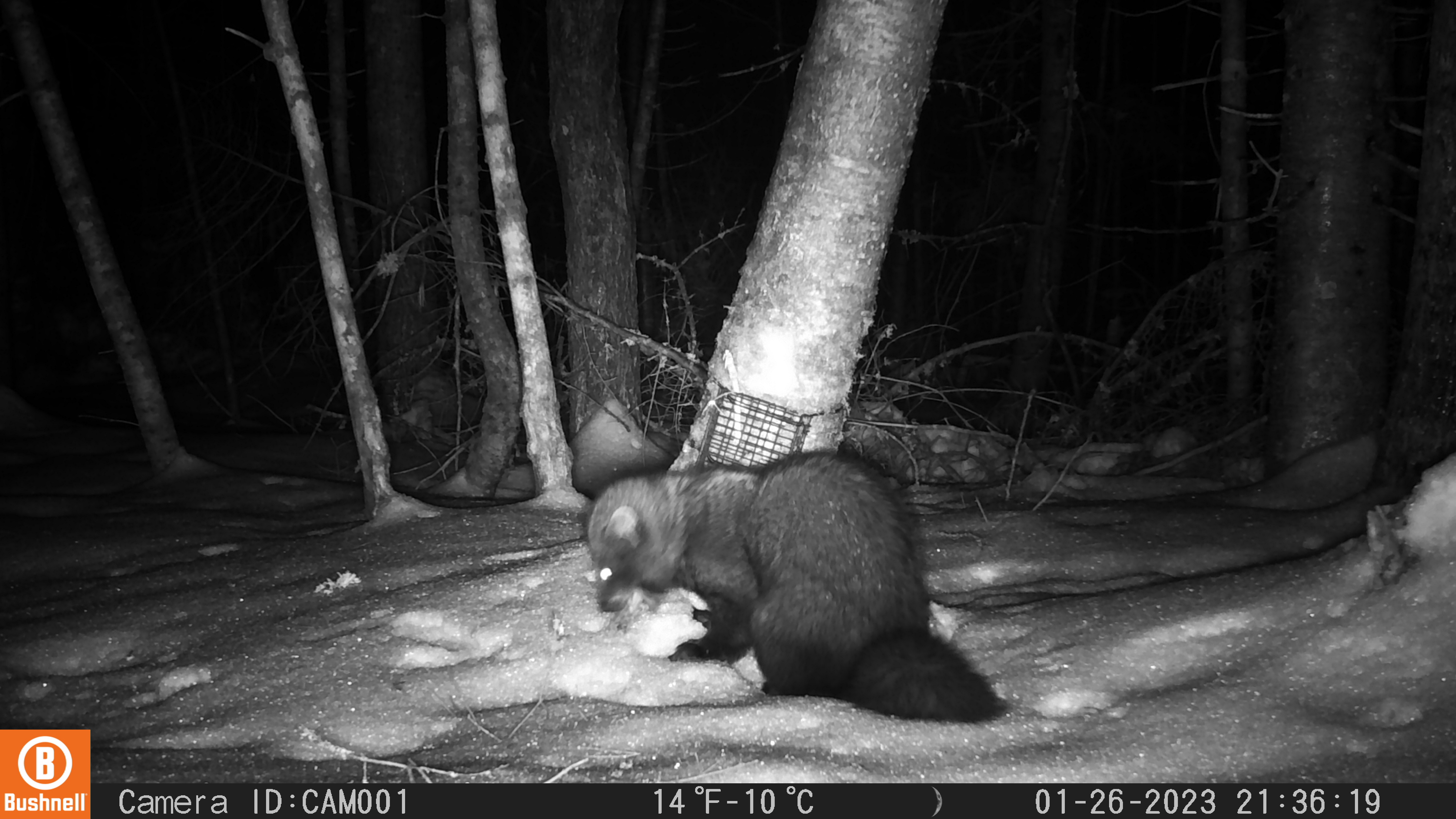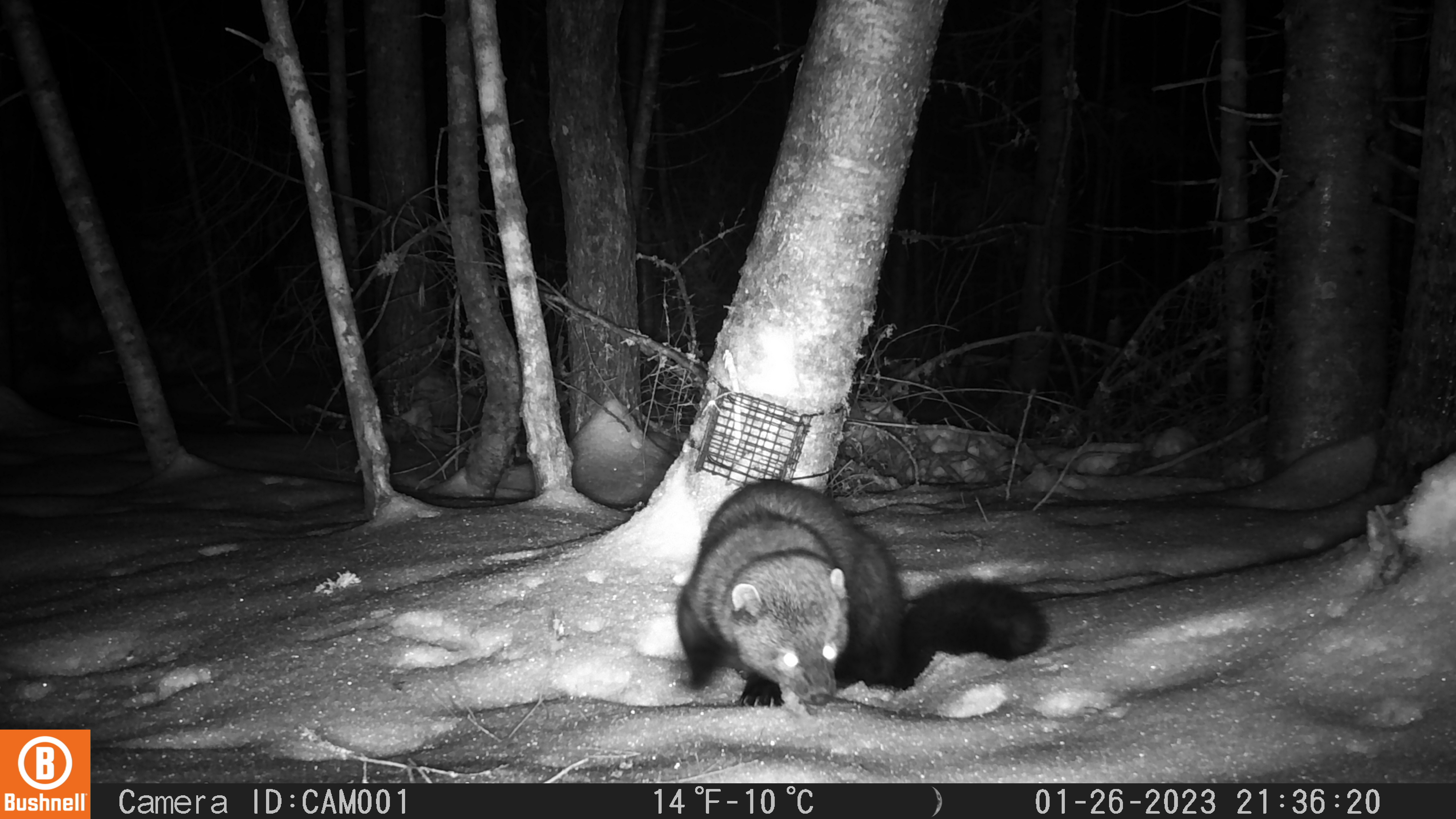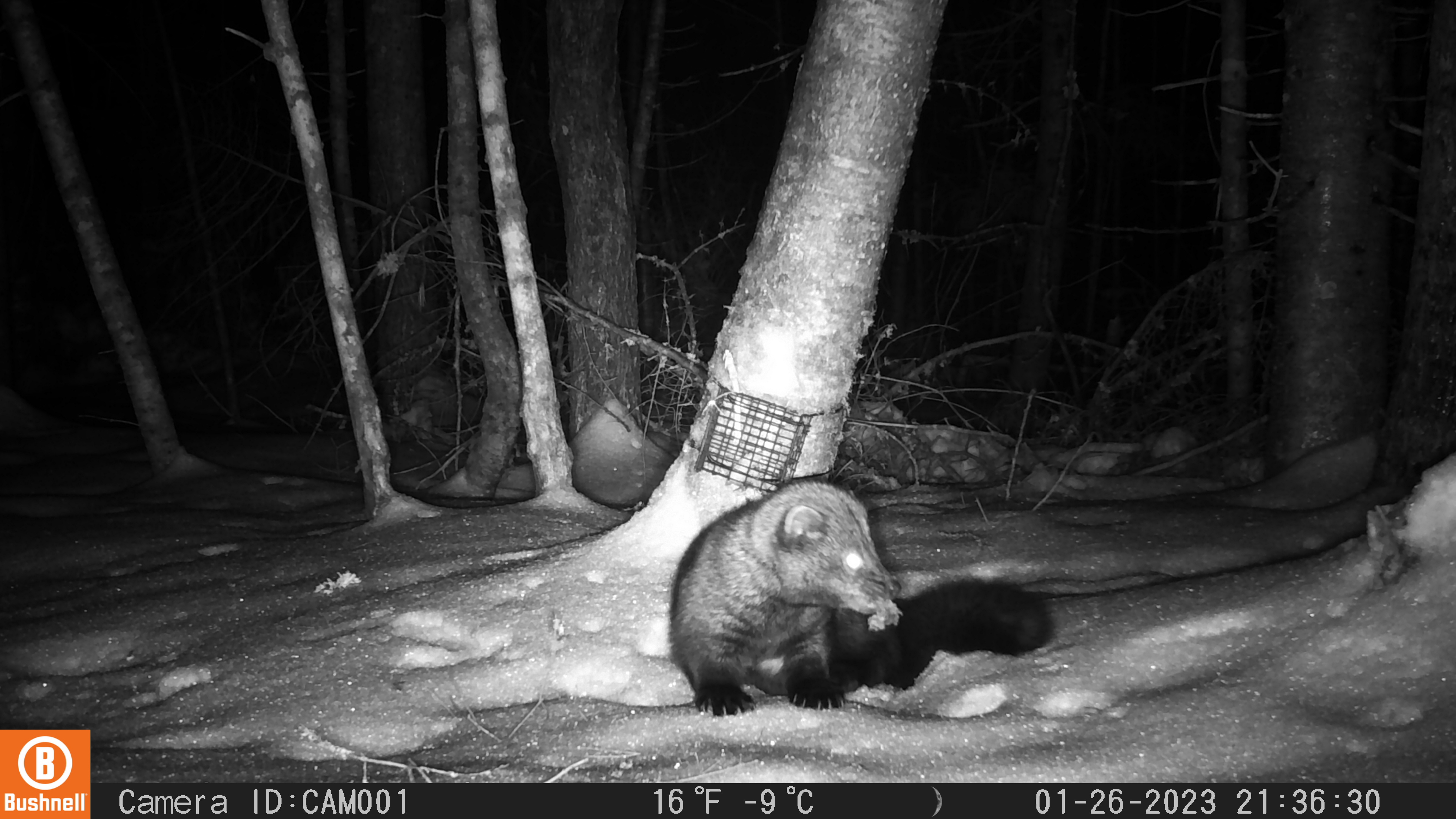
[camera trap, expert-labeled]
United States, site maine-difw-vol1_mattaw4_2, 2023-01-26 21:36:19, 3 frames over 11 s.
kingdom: Animalia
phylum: Chordata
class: Mammalia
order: Carnivora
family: Mustelidae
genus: Pekania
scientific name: Pekania pennanti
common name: fisher